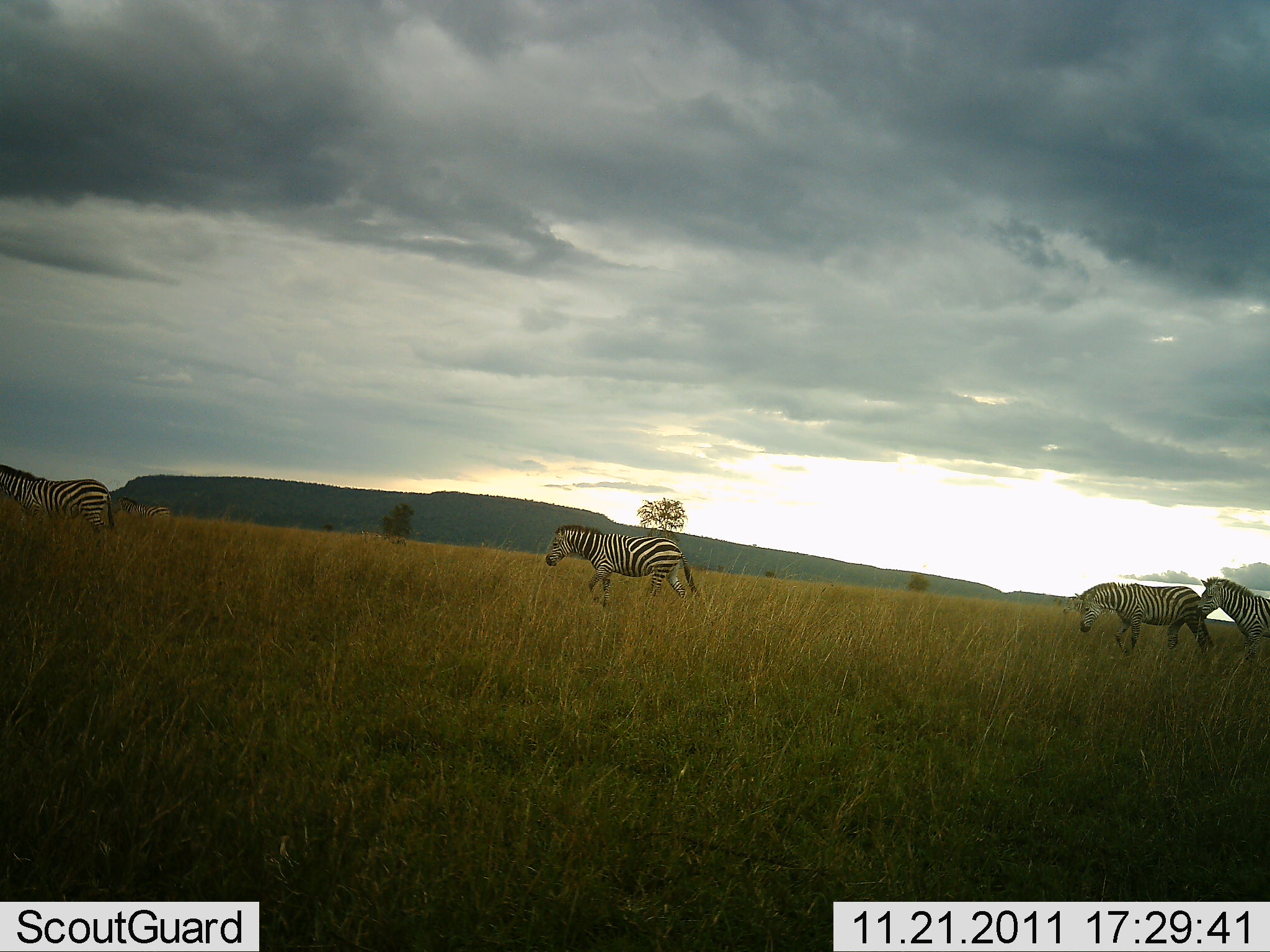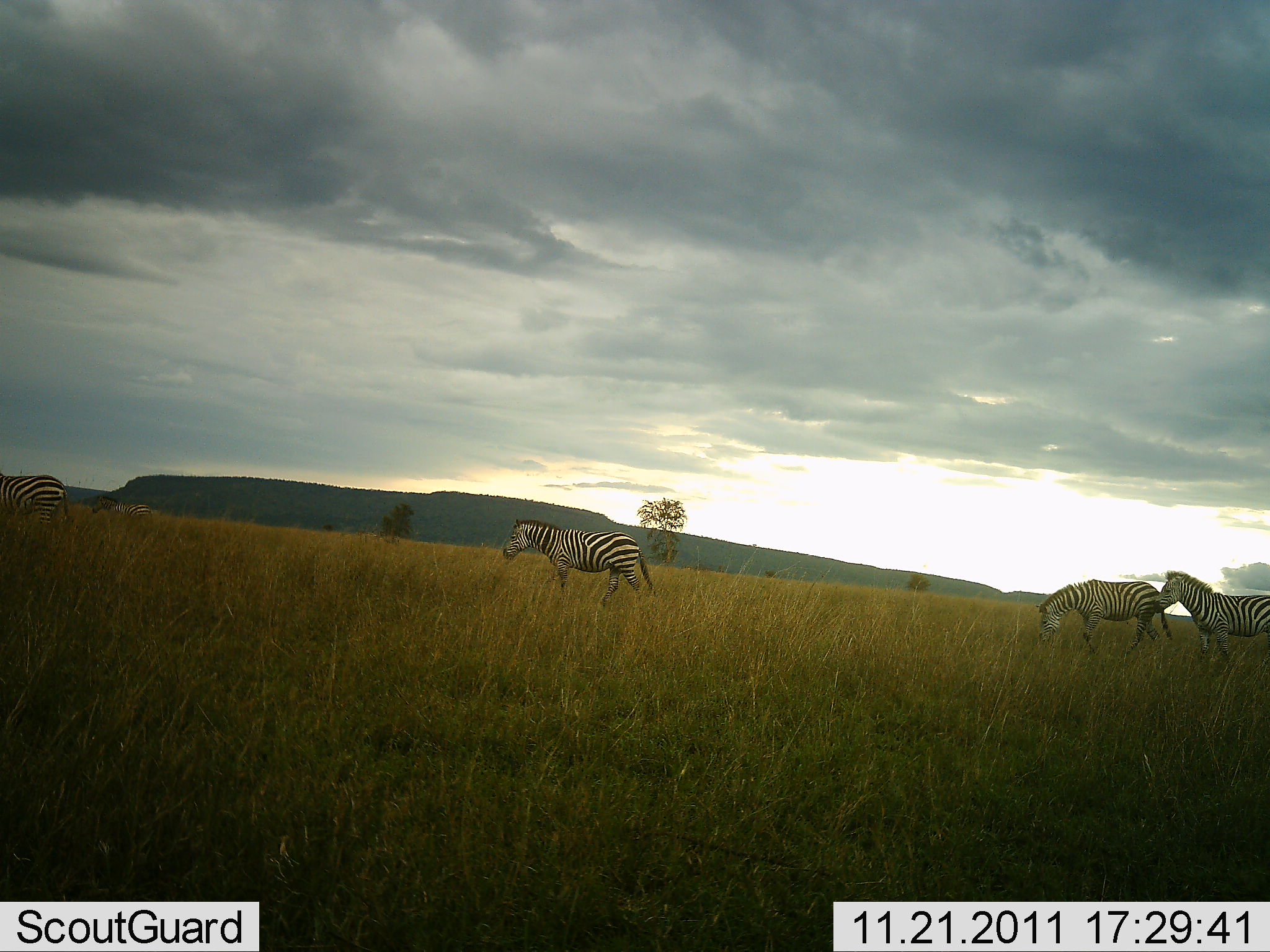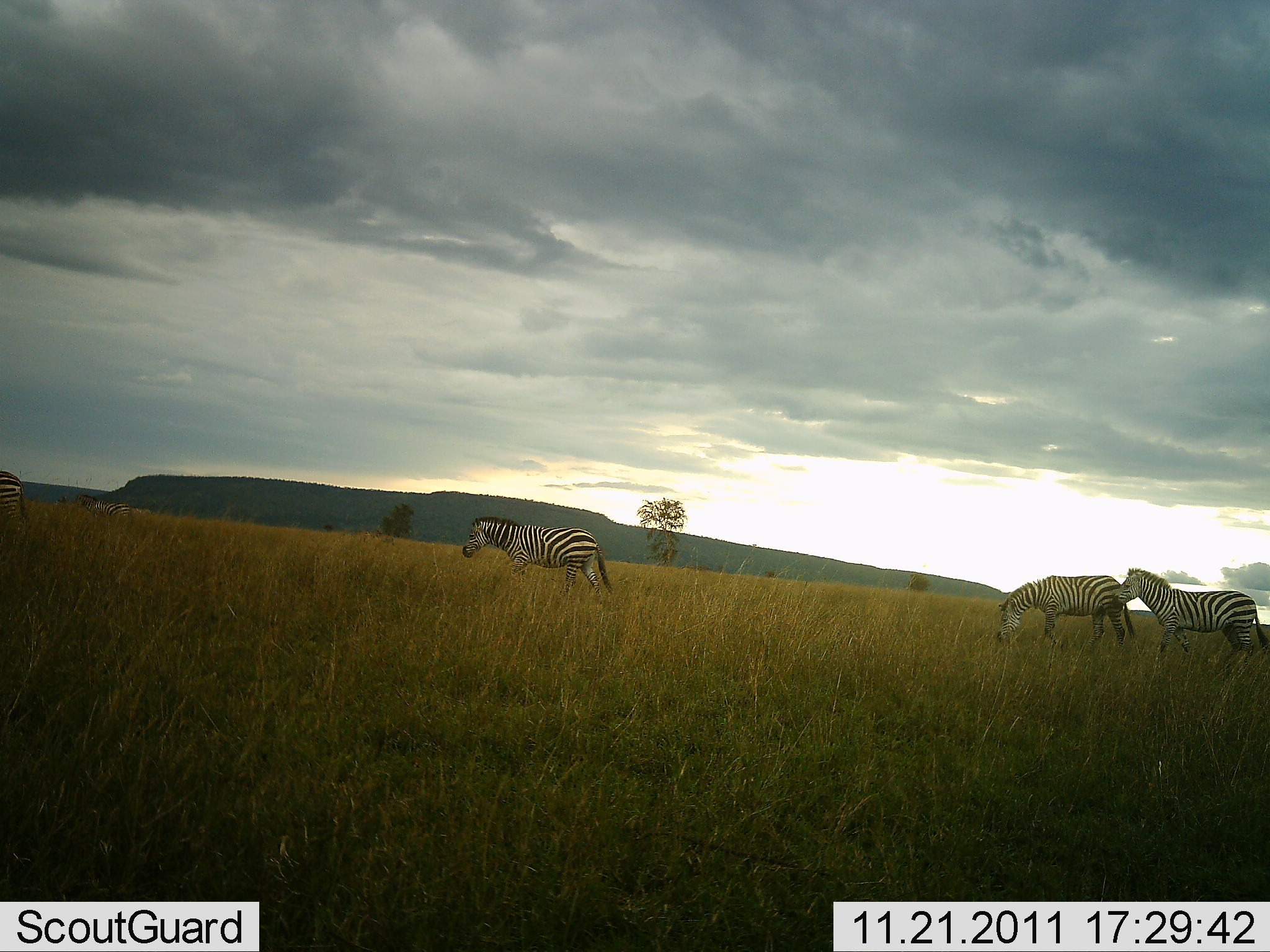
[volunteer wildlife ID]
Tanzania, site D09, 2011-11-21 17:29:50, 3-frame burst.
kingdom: Animalia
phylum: Chordata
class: Mammalia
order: Perissodactyla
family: Equidae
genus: Equus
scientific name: Equus quagga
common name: plains zebra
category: zebra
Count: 5.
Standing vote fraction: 0%.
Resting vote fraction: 0%.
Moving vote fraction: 100%.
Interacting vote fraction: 0%.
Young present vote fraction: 0%.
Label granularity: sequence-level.